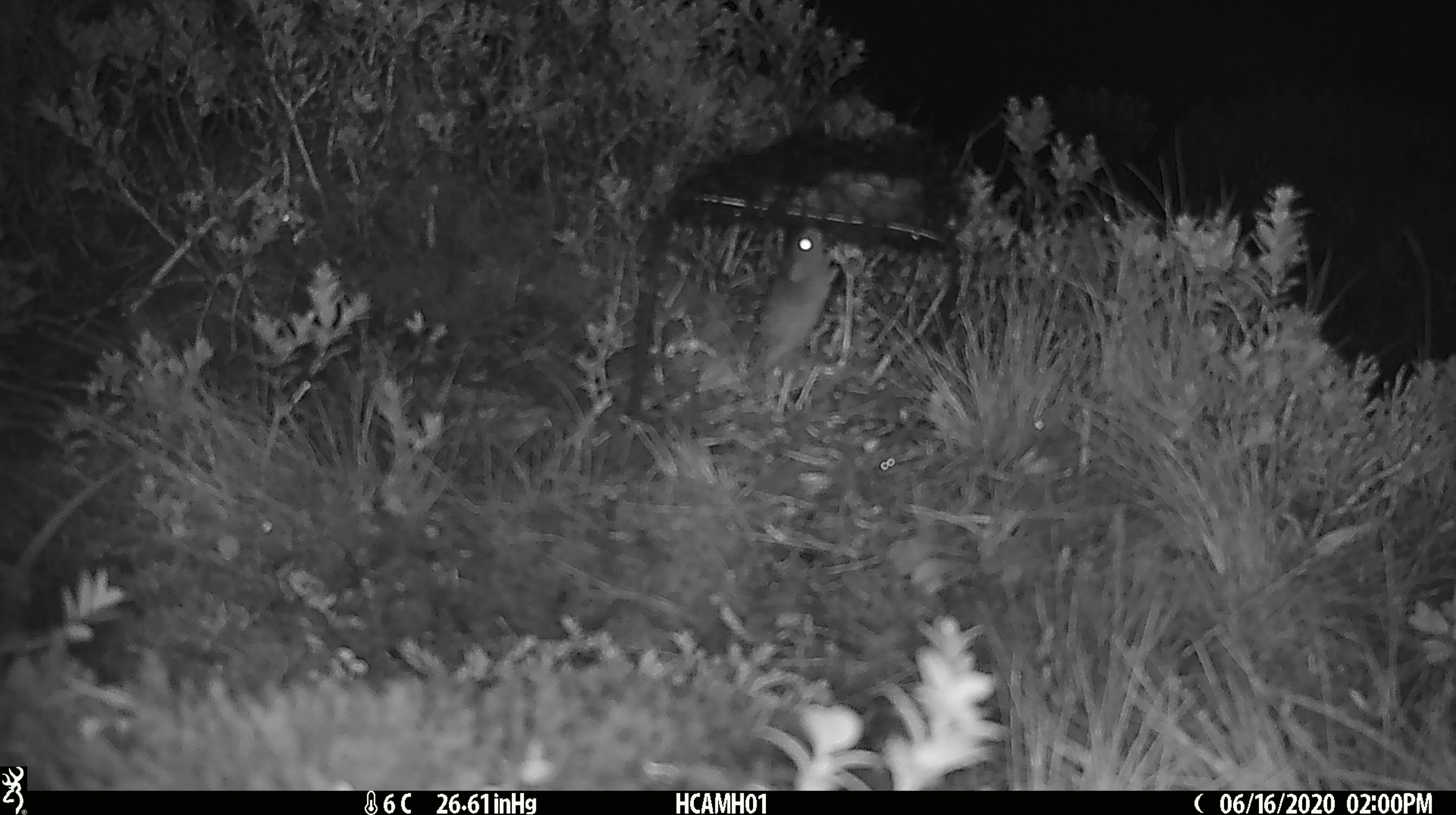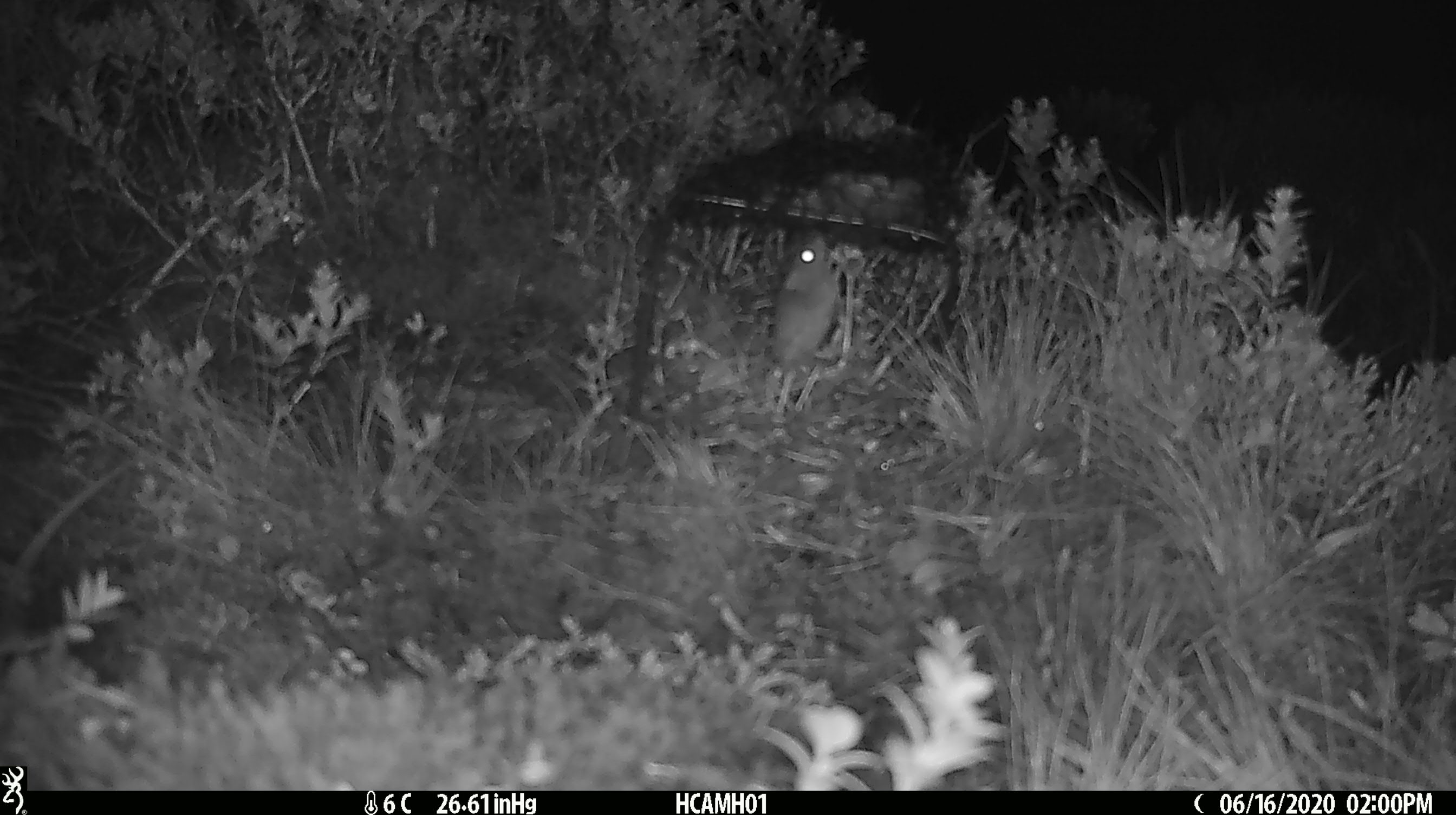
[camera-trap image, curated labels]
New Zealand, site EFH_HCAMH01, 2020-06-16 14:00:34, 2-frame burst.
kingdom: Animalia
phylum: Chordata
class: Mammalia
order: Rodentia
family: Muridae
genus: Mus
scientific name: Mus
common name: mouse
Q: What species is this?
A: Mouse (Mus).